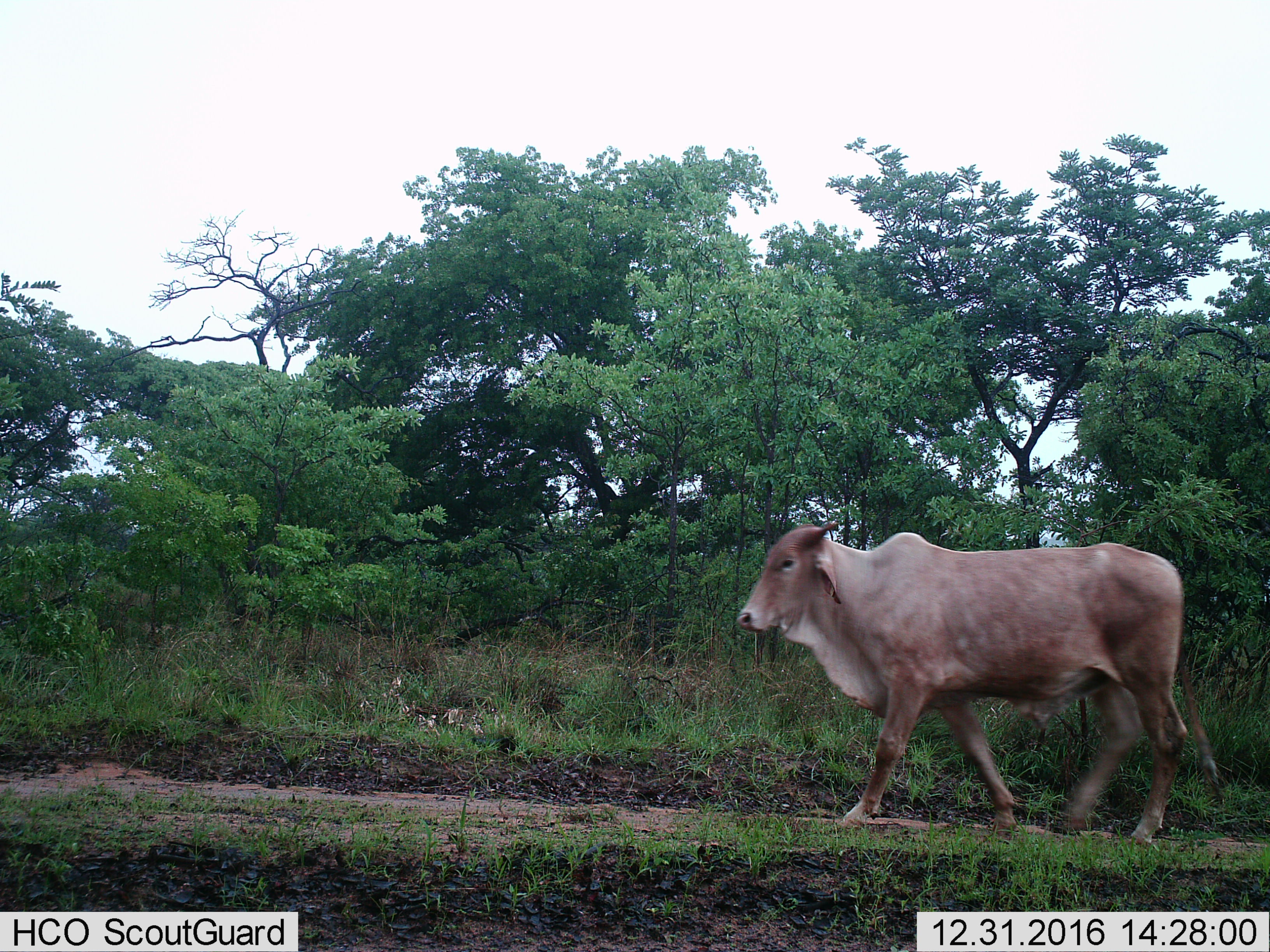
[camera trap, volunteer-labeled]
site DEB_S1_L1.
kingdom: Animalia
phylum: Chordata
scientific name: Vertebrata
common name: domestic animal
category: domesticanimal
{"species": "domesticanimal (domestic animal) (Vertebrata)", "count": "1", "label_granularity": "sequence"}